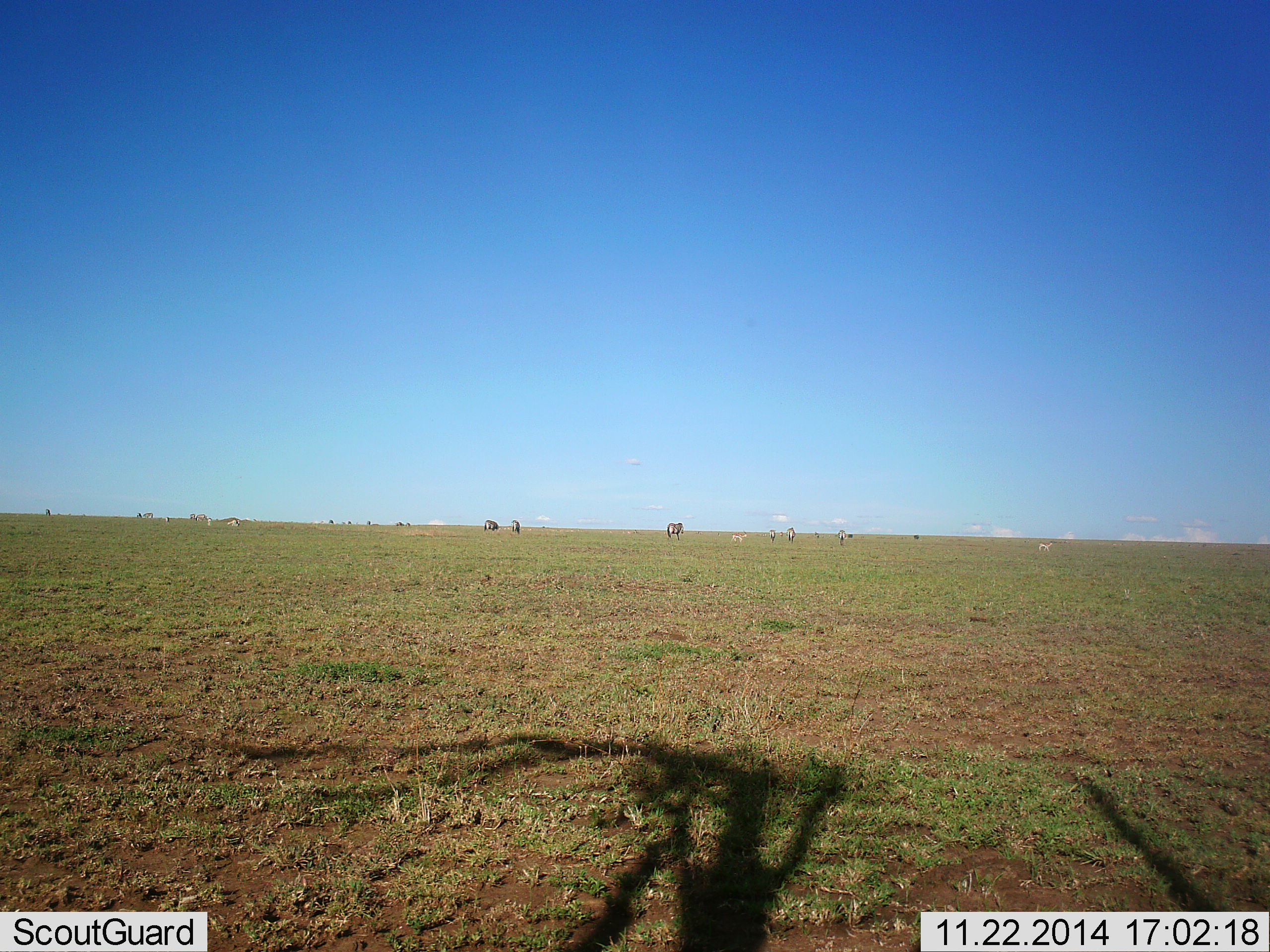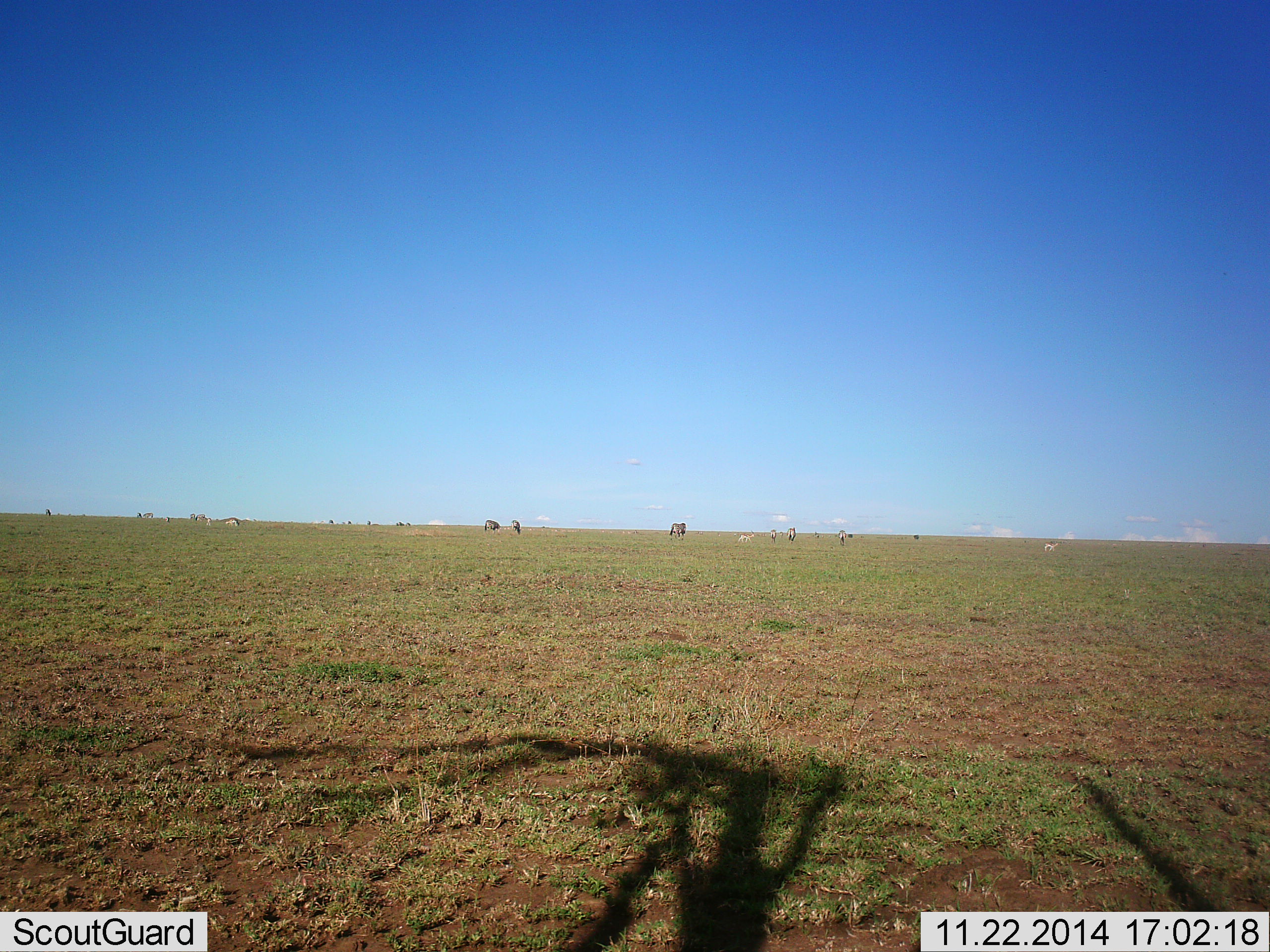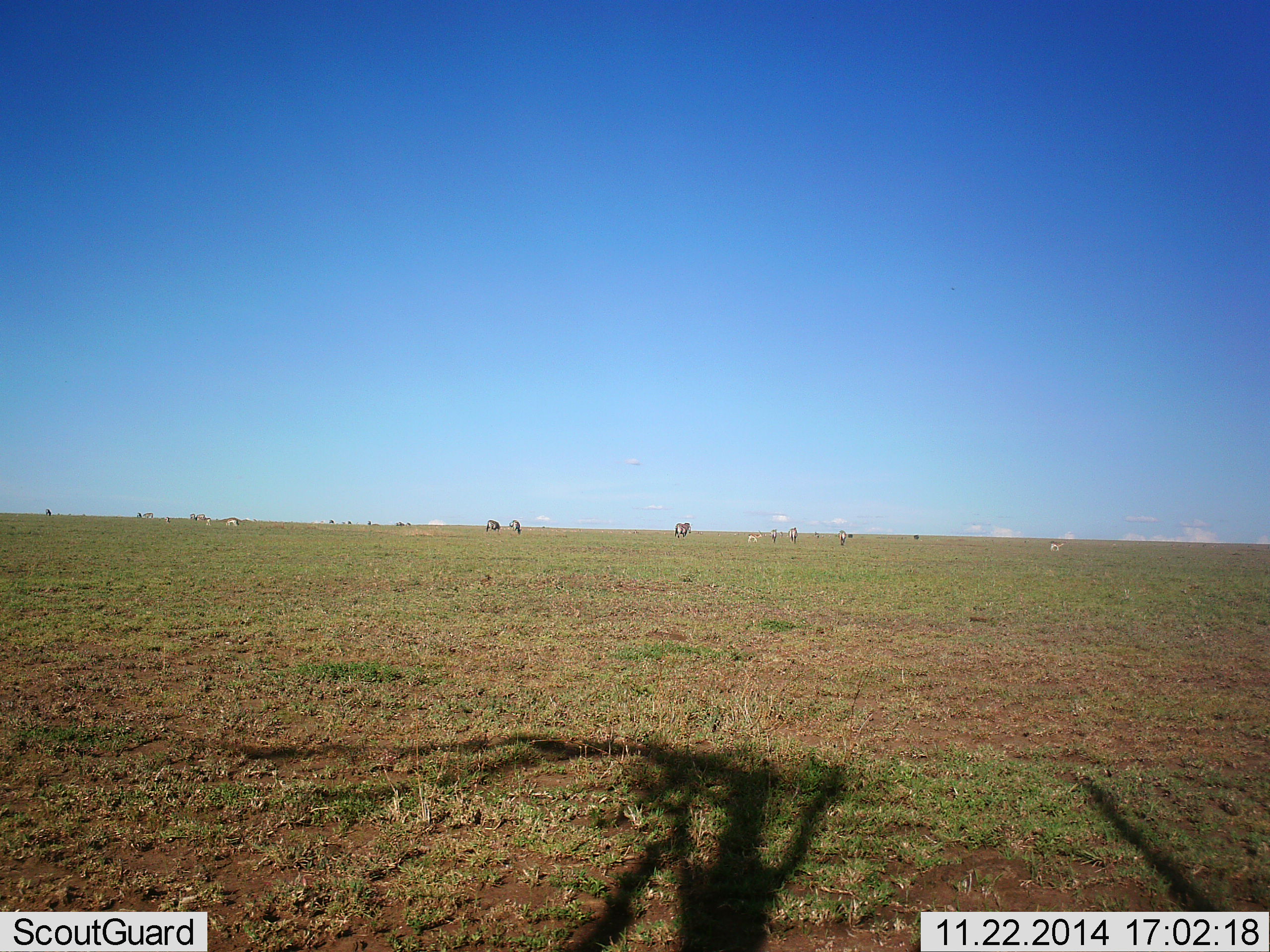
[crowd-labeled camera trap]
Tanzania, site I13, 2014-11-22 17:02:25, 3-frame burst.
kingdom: Animalia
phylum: Chordata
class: Mammalia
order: Artiodactyla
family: Bovidae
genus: Eudorcas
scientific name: Eudorcas thomsonii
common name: thomson's gazelle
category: gazellethomsons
Gazellethomsons (thomson's gazelle) (Eudorcas thomsonii), count 10. Behavior (volunteer vote fractions): standing 40%, resting 0%, moving 20%, interacting 0%. Young present (vote fraction): 0%. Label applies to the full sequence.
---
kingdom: Animalia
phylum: Chordata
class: Mammalia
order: Perissodactyla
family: Equidae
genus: Equus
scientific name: Equus quagga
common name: plains zebra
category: zebra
Zebra (plains zebra) (Equus quagga), count 6. Behavior (volunteer vote fractions): standing 42%, resting 0%, moving 42%, interacting 0%. Young present (vote fraction): 0%. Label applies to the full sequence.